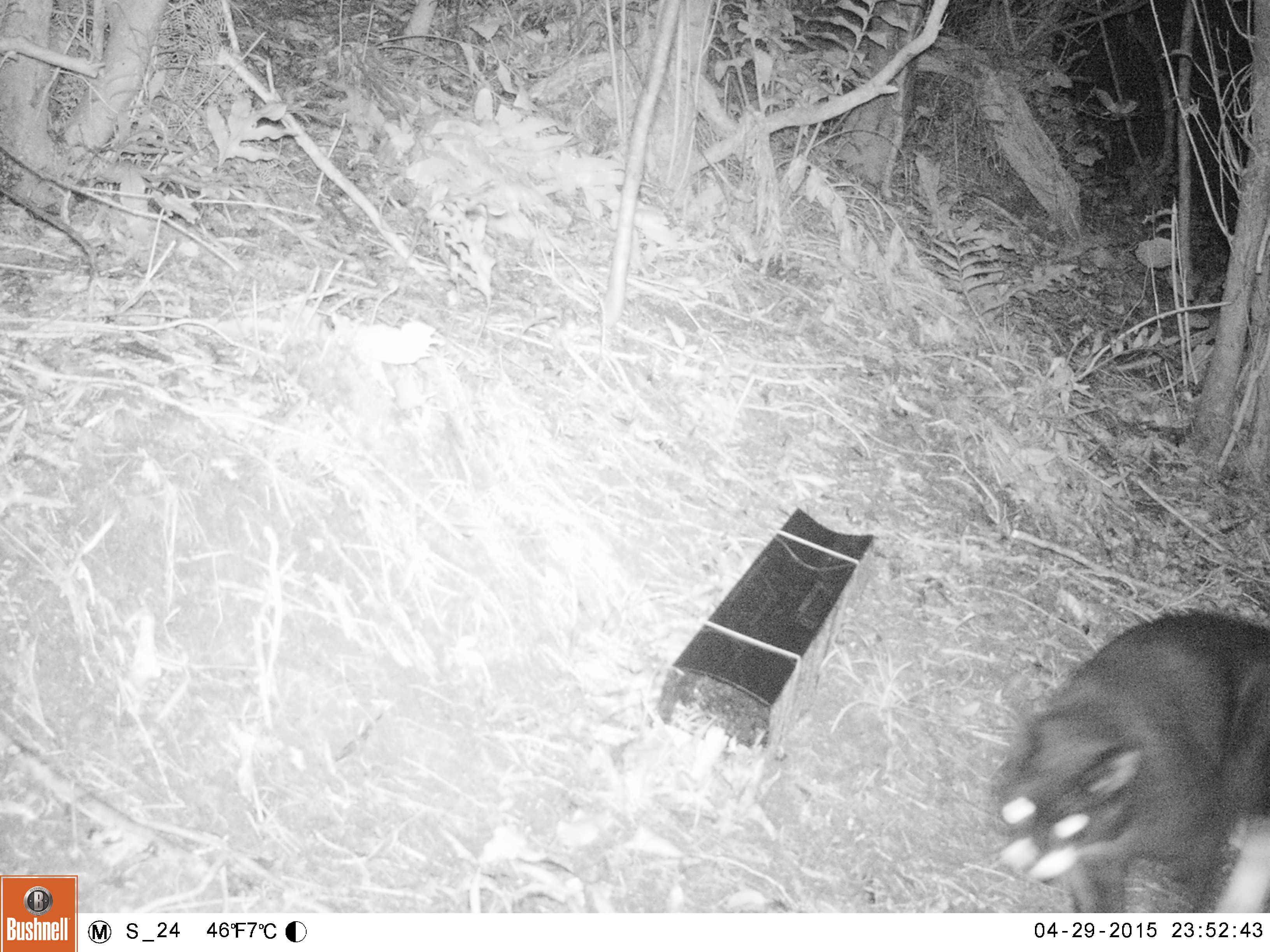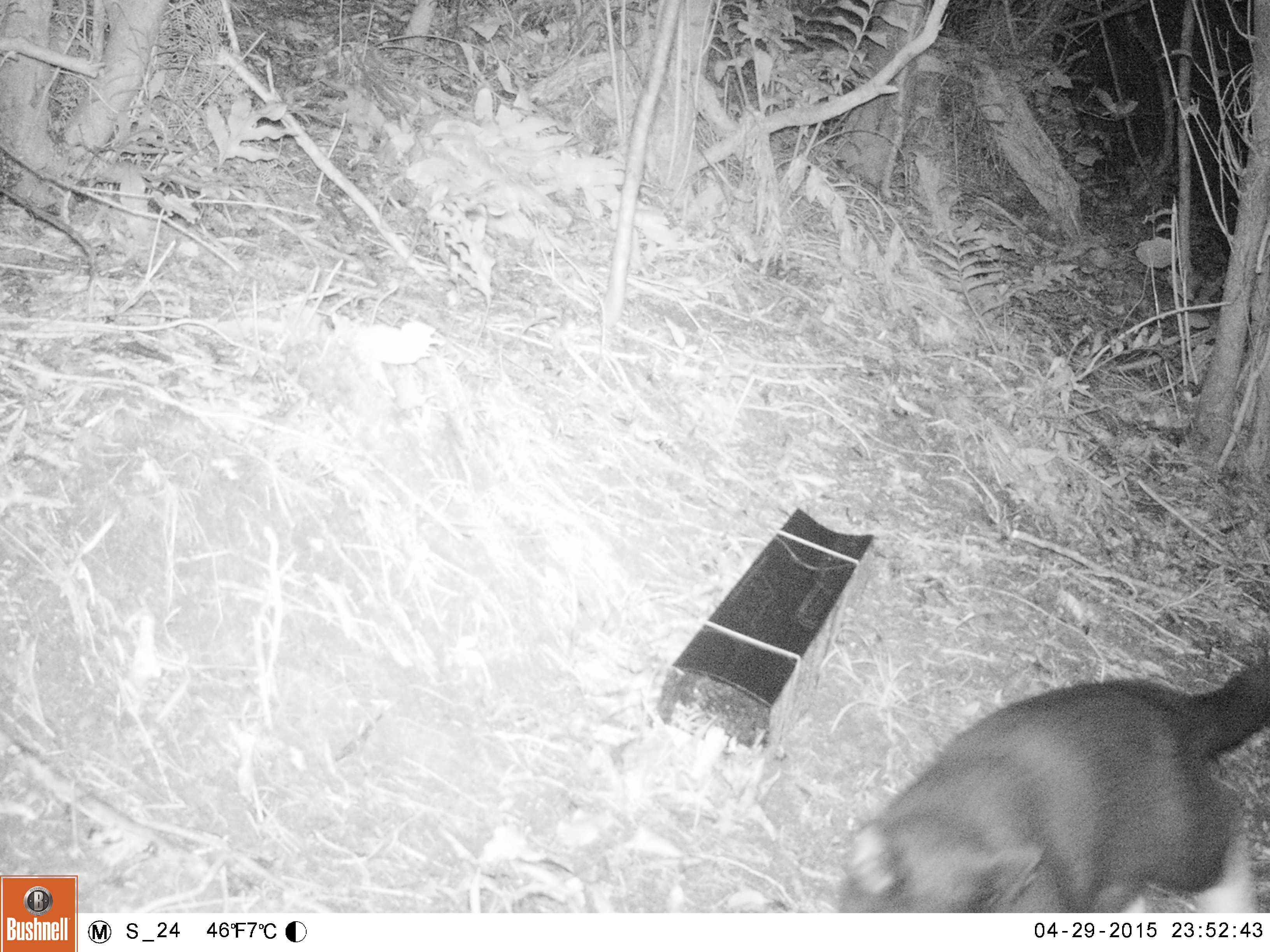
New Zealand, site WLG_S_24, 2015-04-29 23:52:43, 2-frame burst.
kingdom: Animalia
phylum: Chordata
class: Mammalia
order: Carnivora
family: Felidae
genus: Felis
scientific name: Felis catus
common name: domestic cat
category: cat